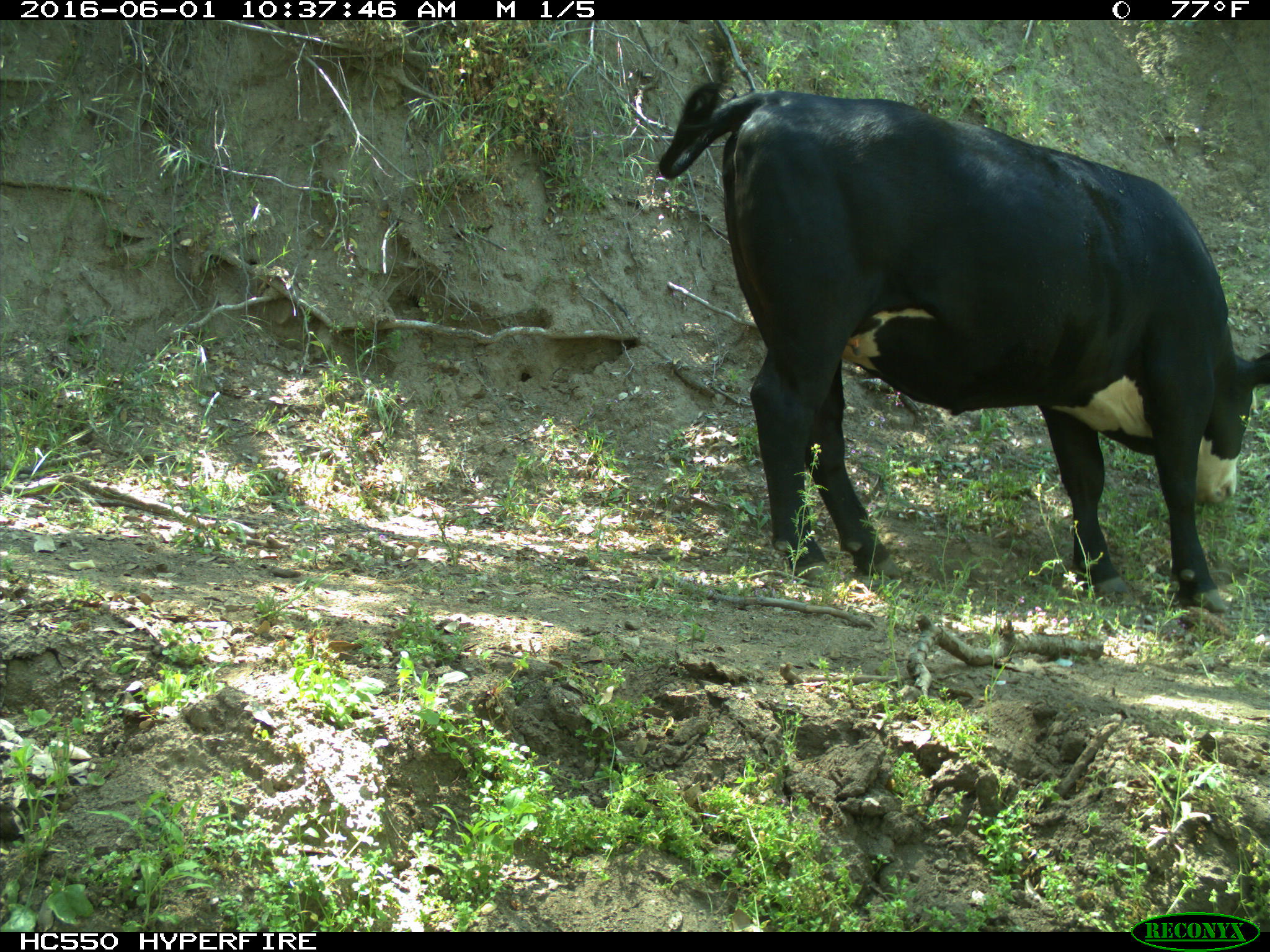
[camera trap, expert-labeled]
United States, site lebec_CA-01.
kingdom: Animalia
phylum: Chordata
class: Mammalia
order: Artiodactyla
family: Bovidae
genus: Bos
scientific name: Bos taurus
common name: domestic cow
Bos taurus (domestic cow).